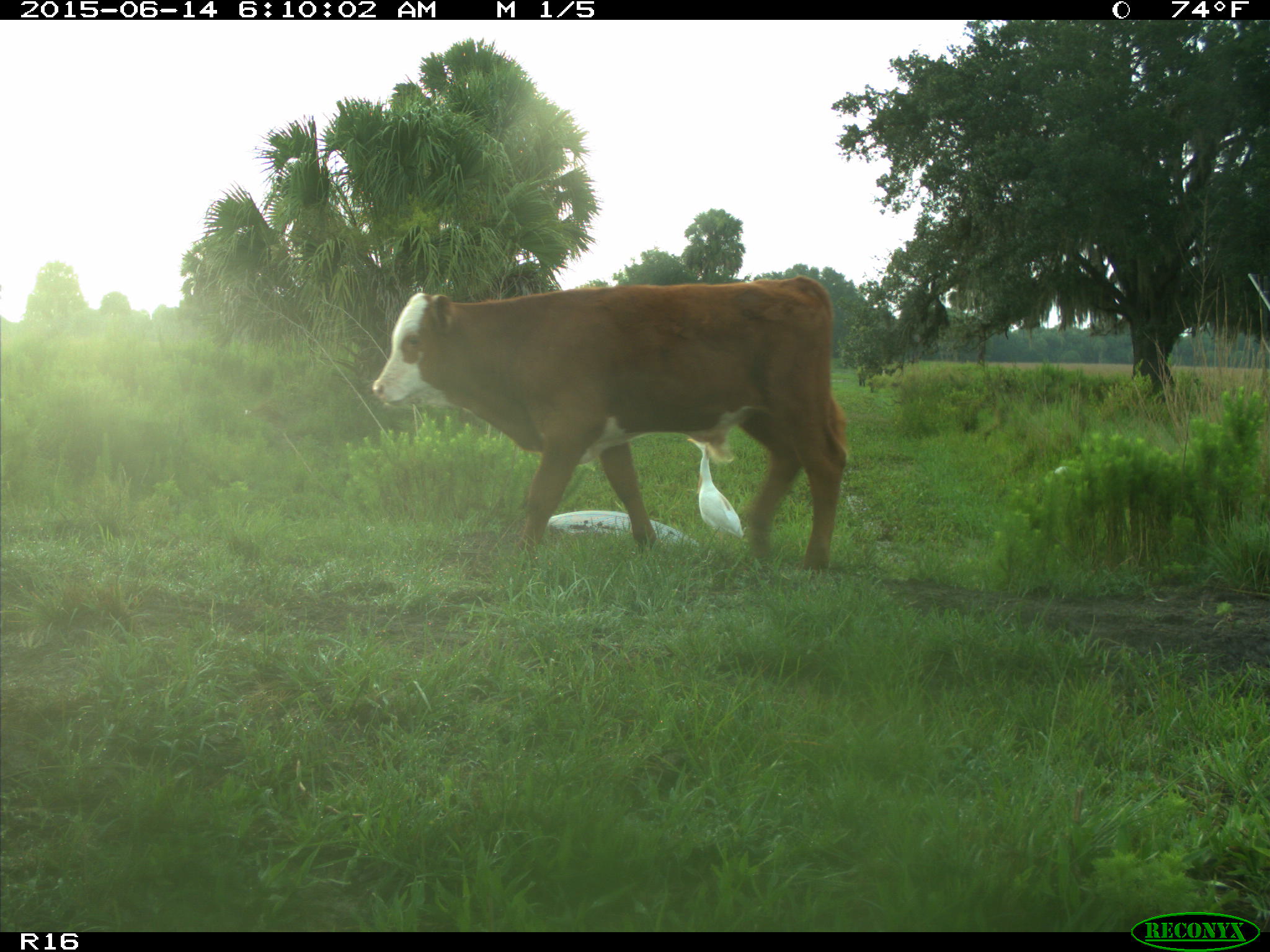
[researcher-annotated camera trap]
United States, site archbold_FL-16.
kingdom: Animalia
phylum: Chordata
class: Mammalia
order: Artiodactyla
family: Bovidae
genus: Bos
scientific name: Bos taurus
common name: domestic cow